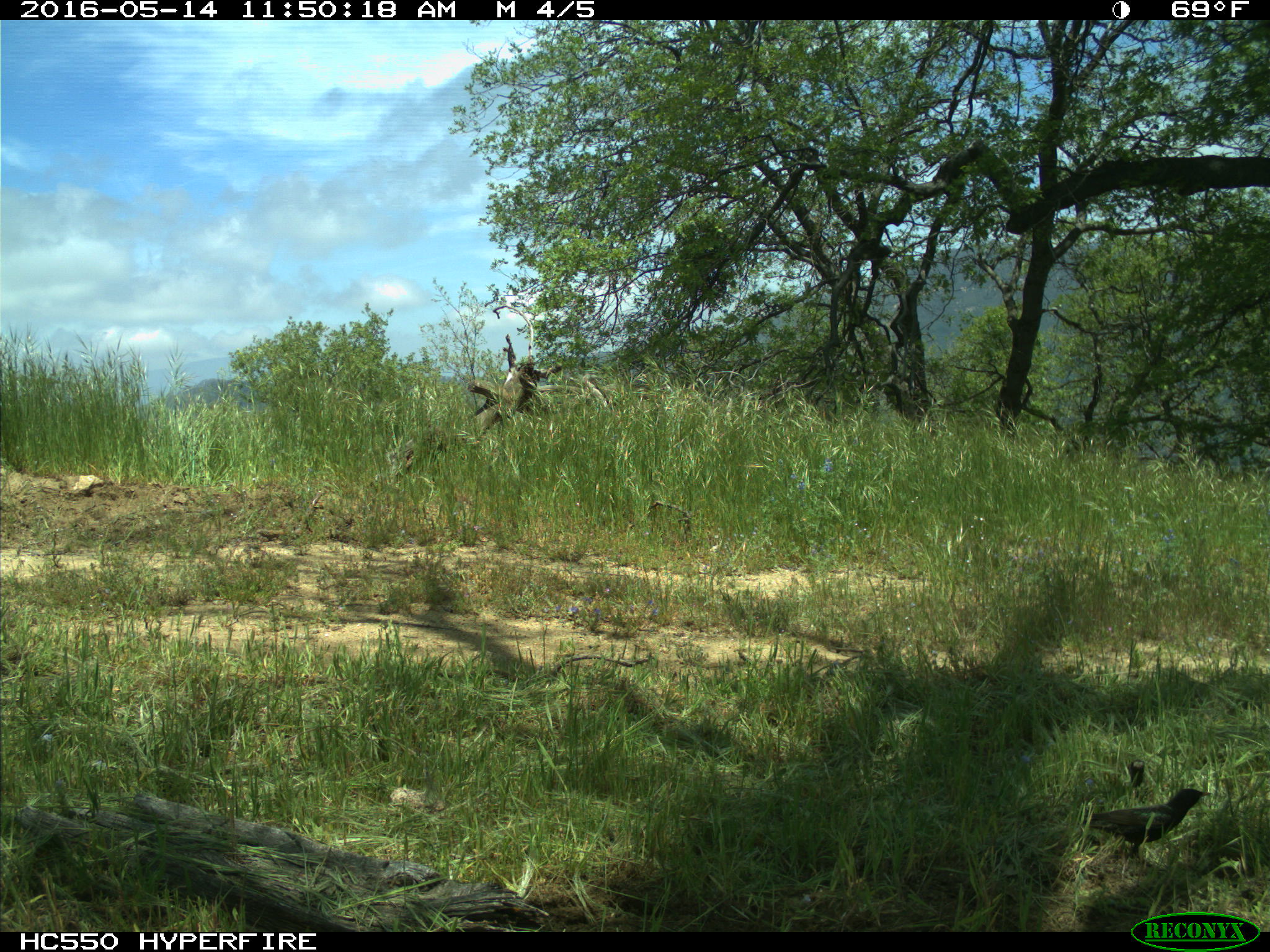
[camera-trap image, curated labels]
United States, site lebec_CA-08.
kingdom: Animalia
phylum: Chordata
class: Aves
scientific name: Aves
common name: birds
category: unidentified bird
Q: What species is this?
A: Unidentified bird (birds) (Aves).